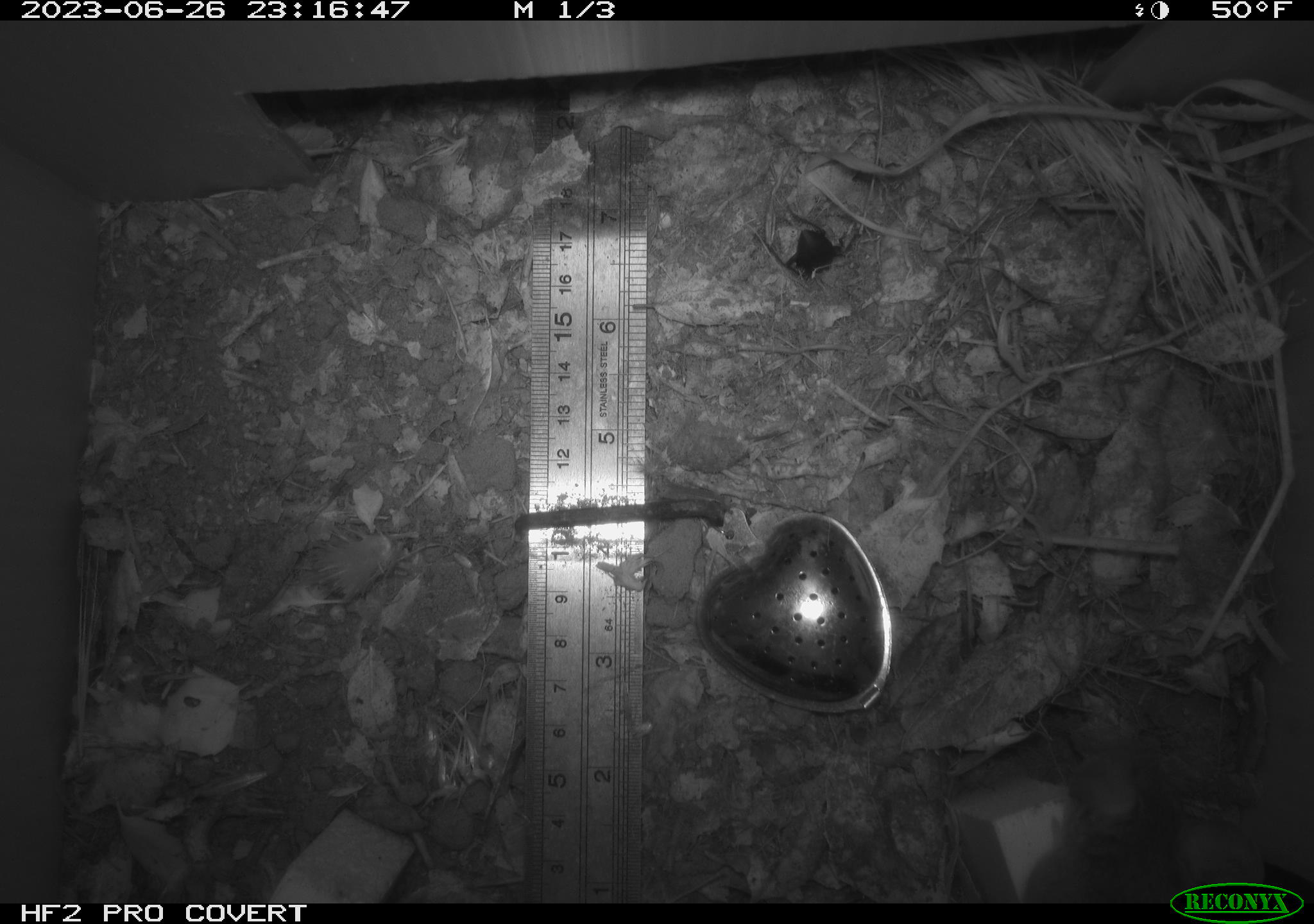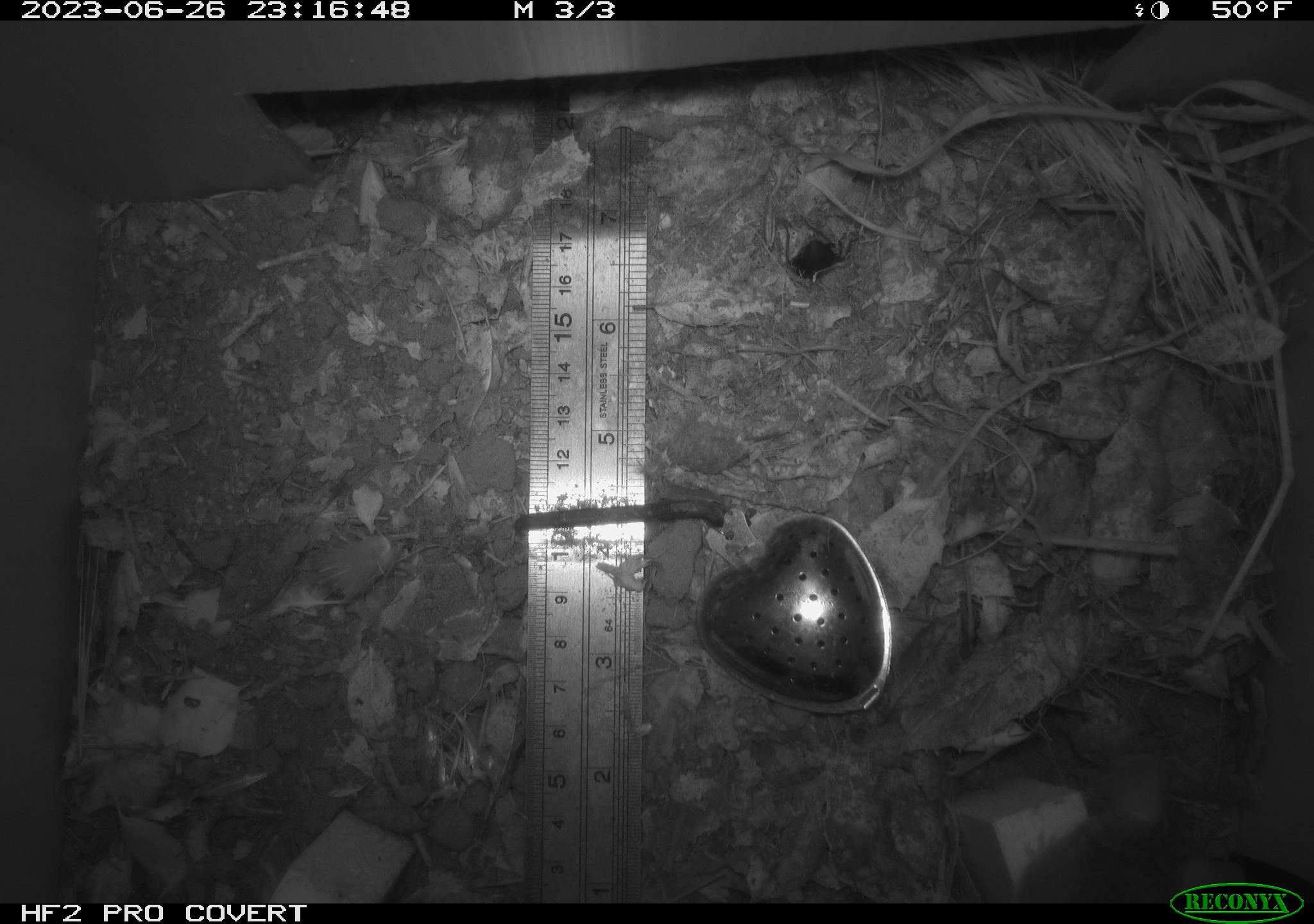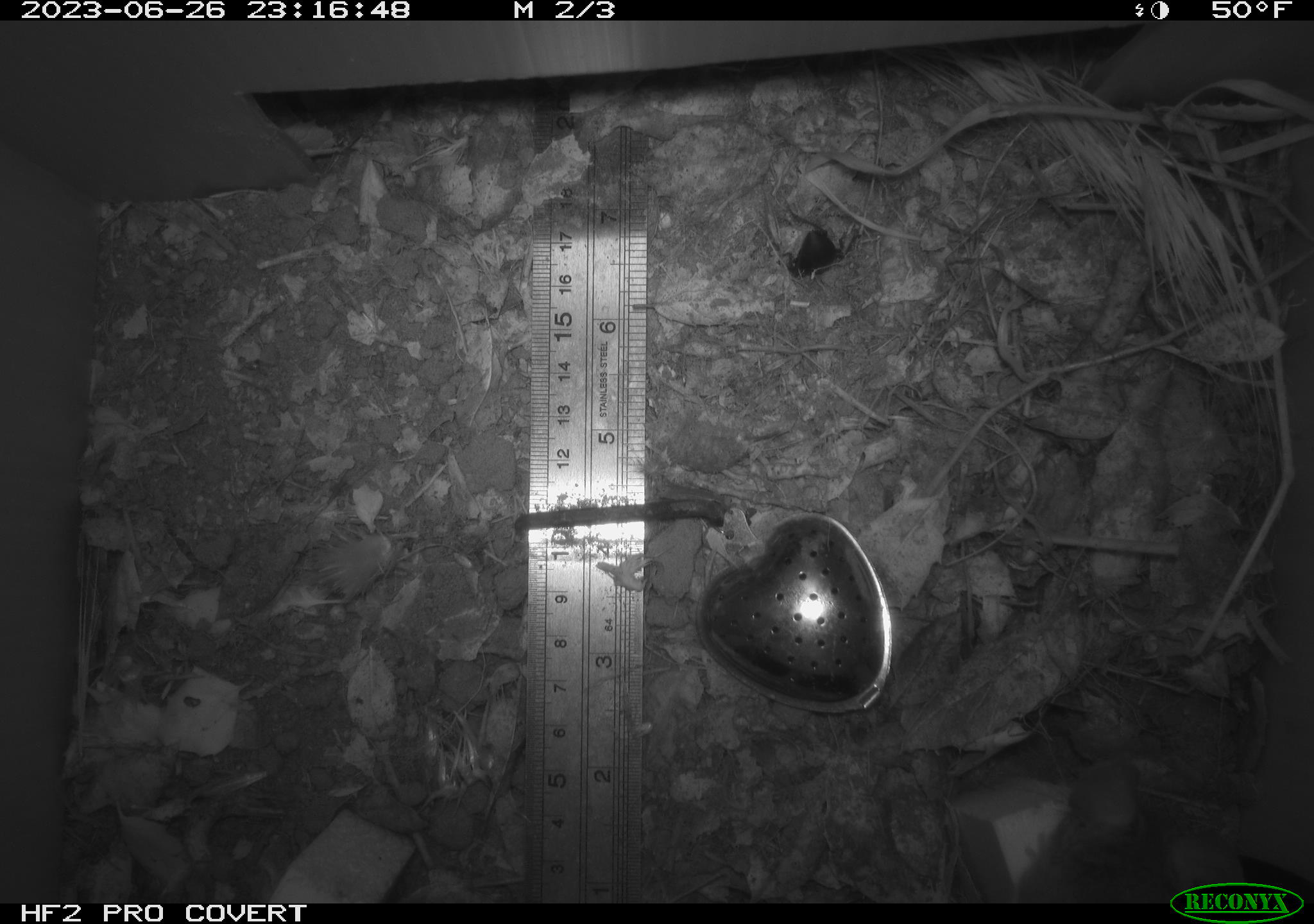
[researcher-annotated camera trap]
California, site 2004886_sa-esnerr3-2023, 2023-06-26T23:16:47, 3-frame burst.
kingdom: Animalia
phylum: Chordata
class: Mammalia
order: Rodentia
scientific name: Rodentia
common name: mouse species